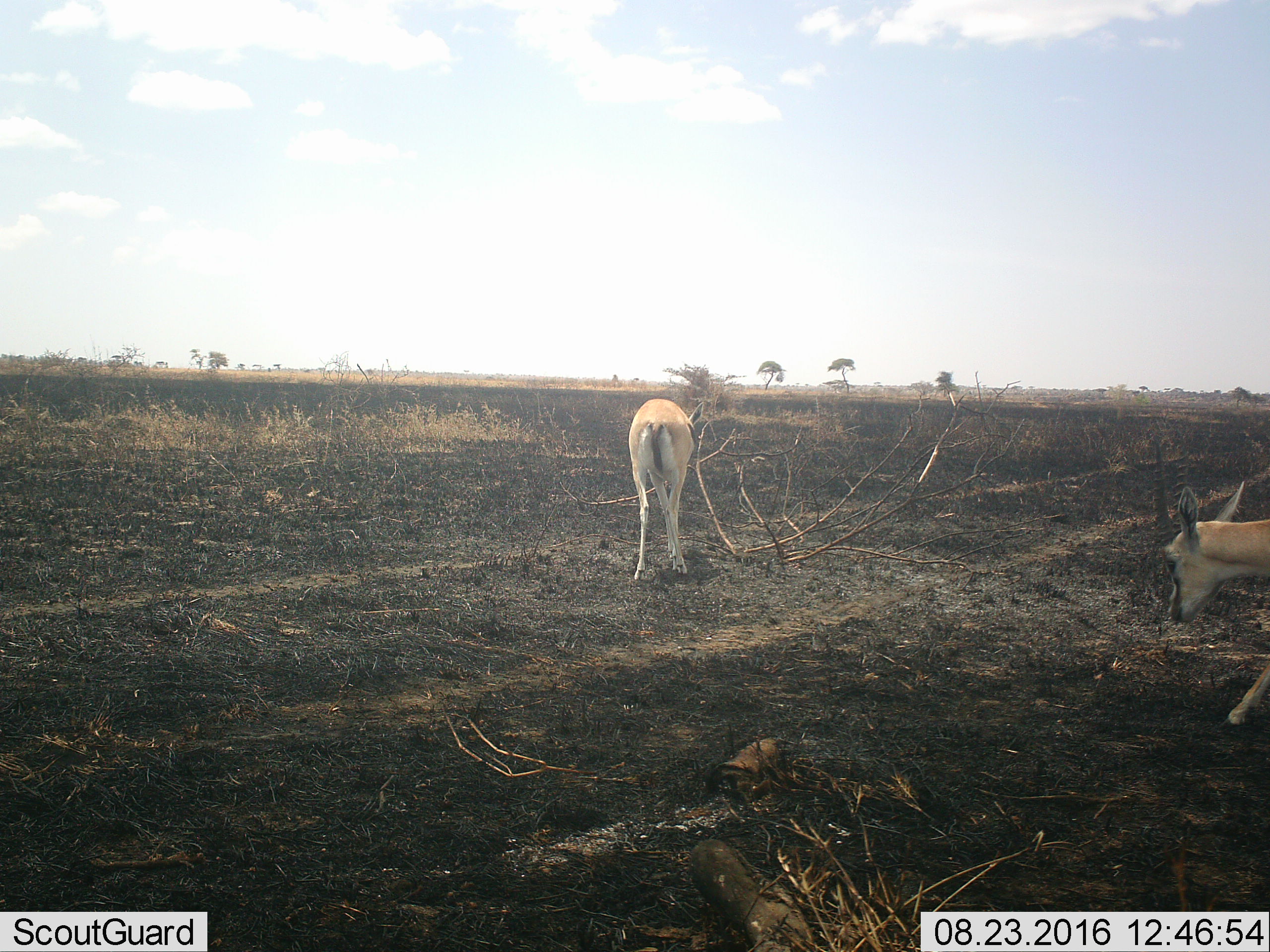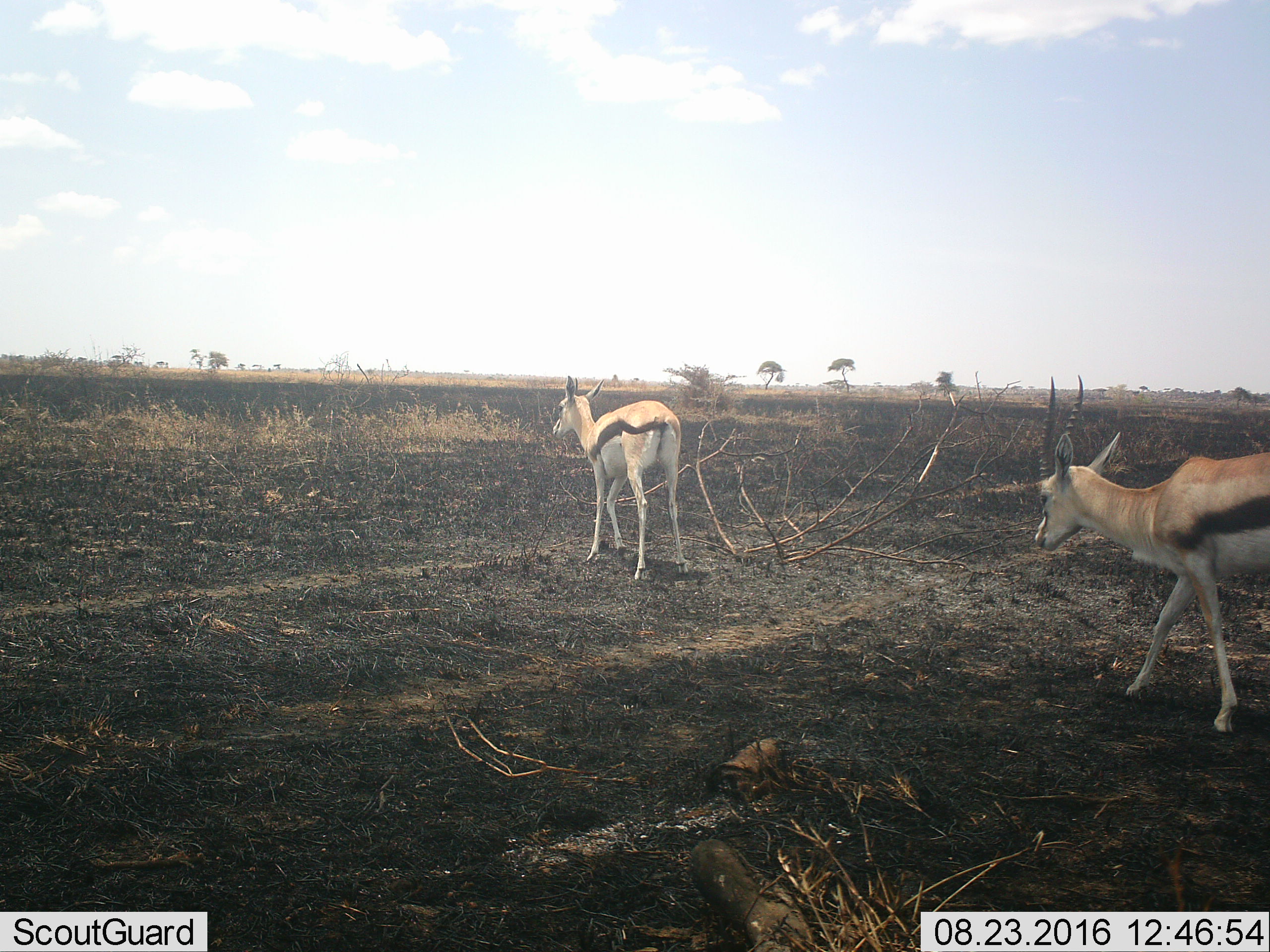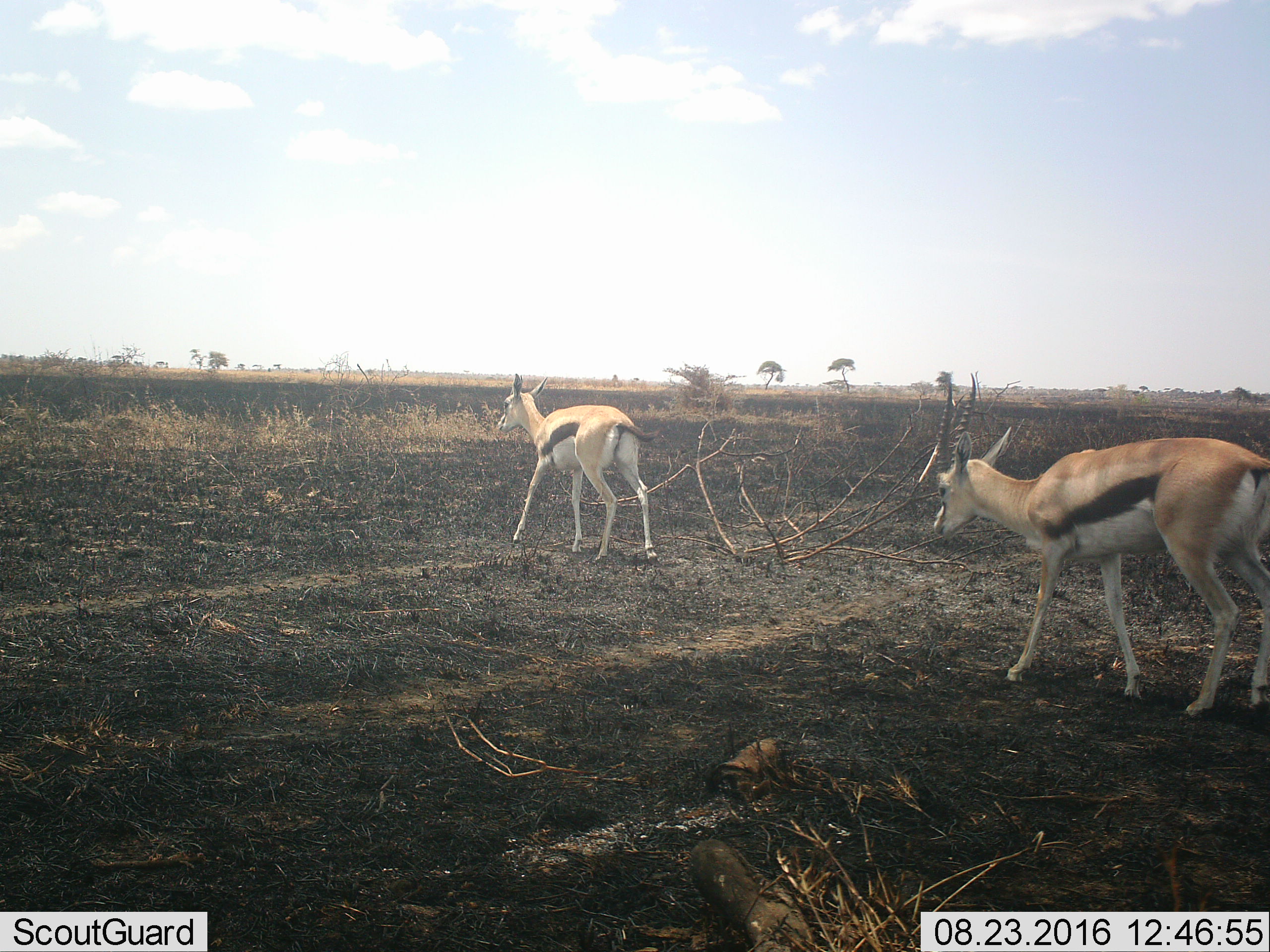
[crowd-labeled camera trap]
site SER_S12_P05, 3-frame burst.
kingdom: Animalia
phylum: Chordata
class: Mammalia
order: Artiodactyla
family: Bovidae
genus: Eudorcas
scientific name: Eudorcas thomsonii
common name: thomson's gazelle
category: gazellethomsons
Gazellethomsons (thomson's gazelle) (Eudorcas thomsonii), count 2. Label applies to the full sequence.